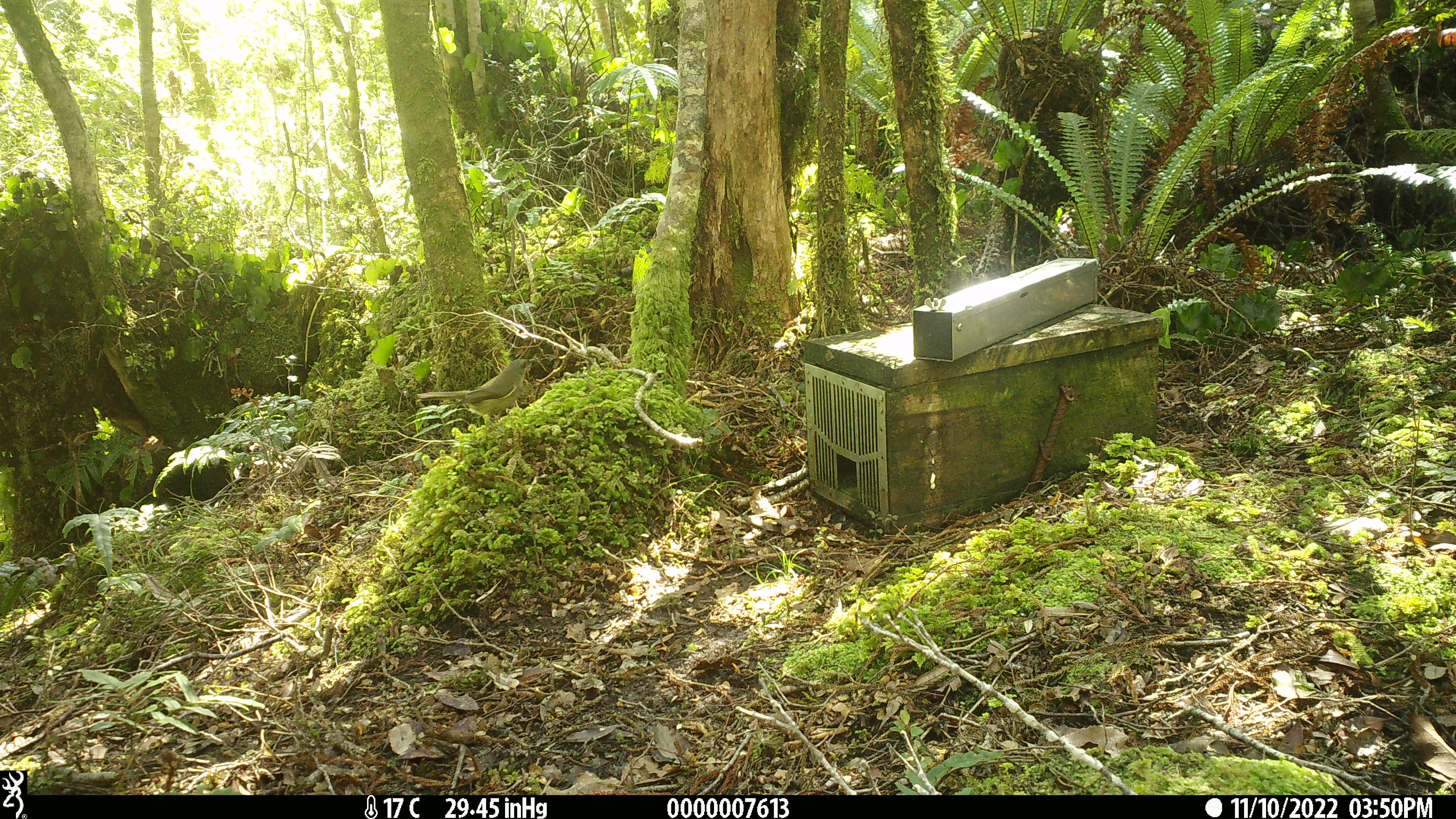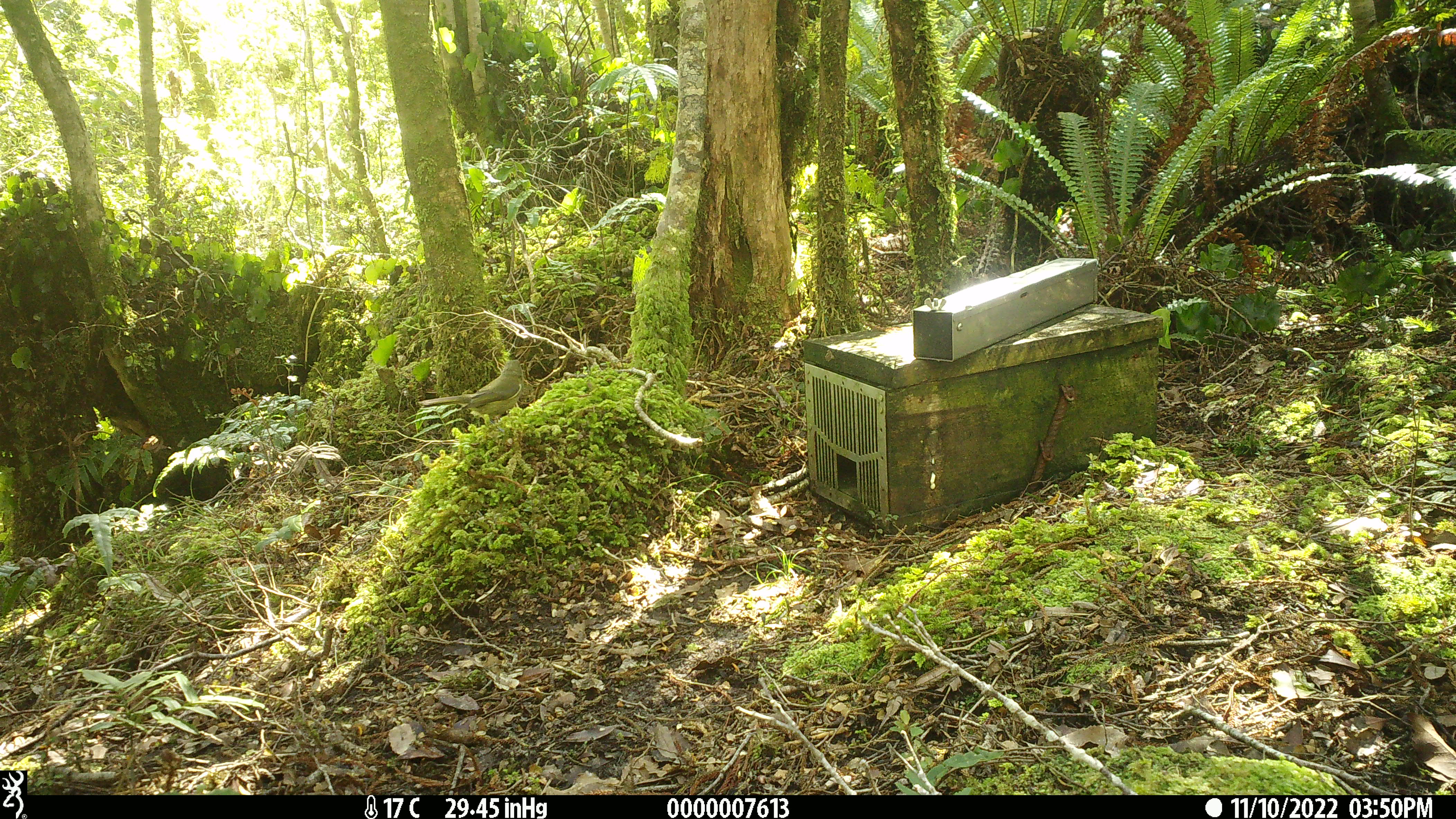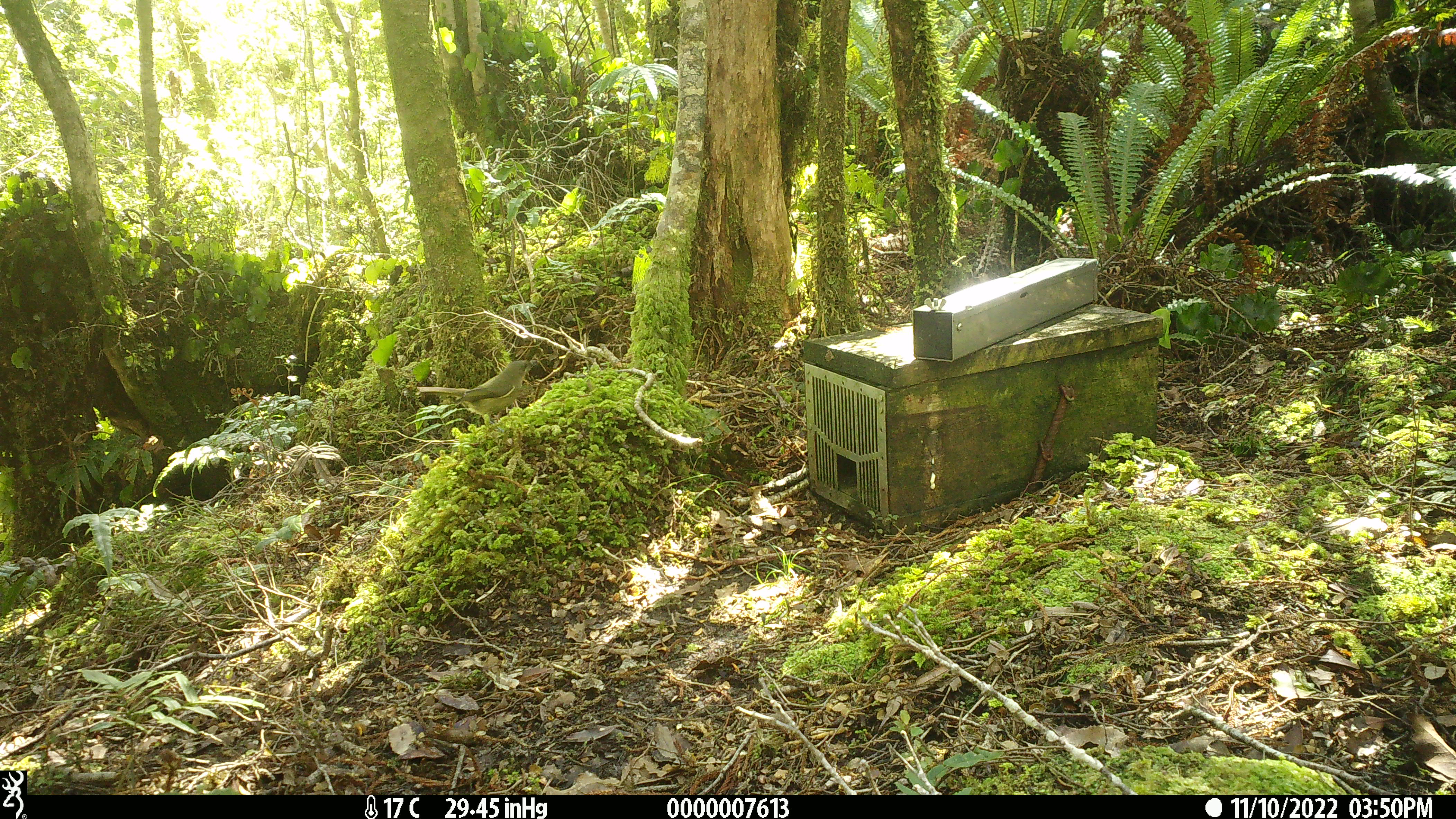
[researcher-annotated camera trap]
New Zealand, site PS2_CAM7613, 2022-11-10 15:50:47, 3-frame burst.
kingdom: Animalia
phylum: Chordata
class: Aves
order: Passeriformes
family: Meliphagidae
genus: Anthornis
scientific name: Anthornis melanura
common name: new zealand bellbird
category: bellbird